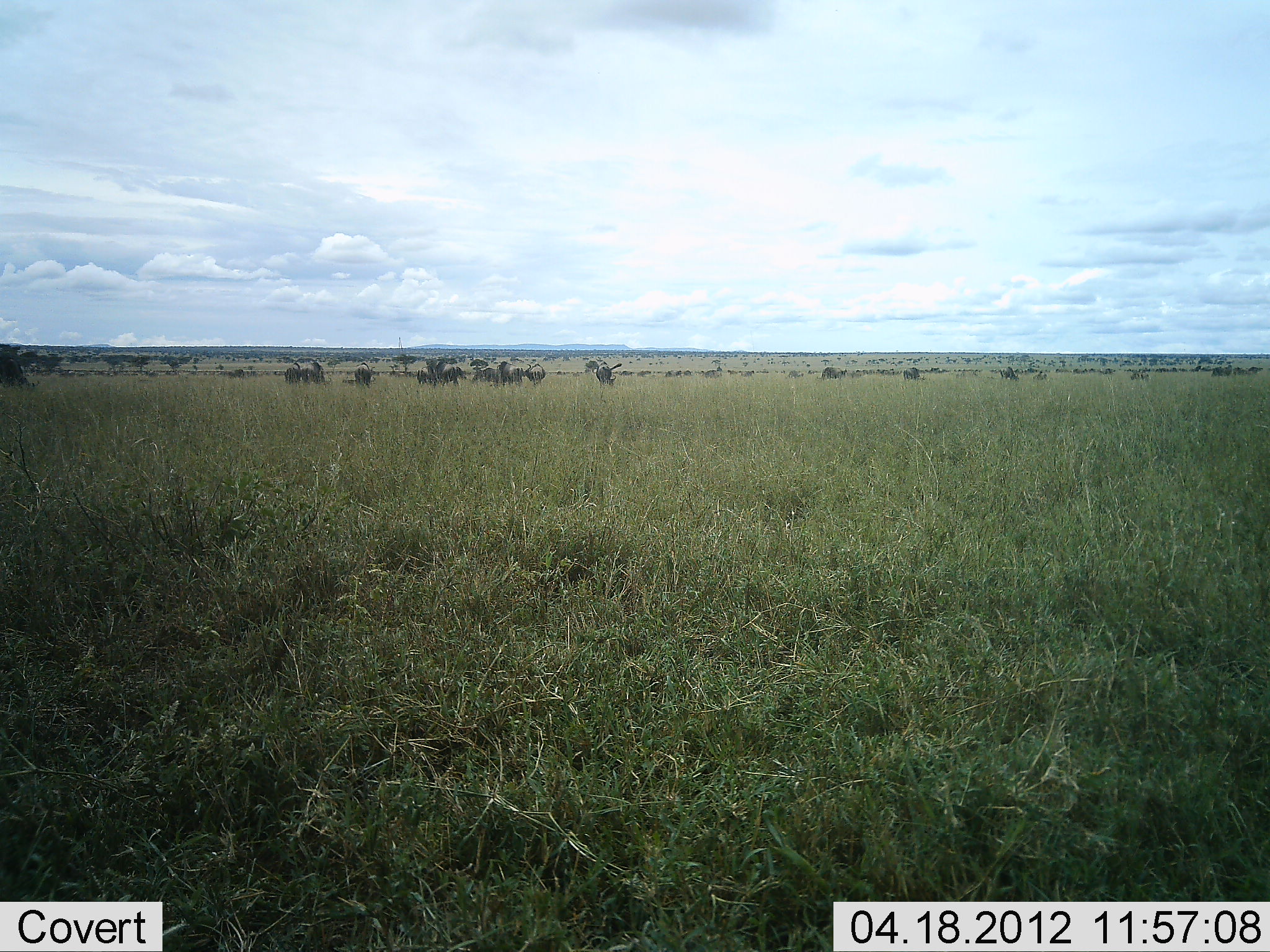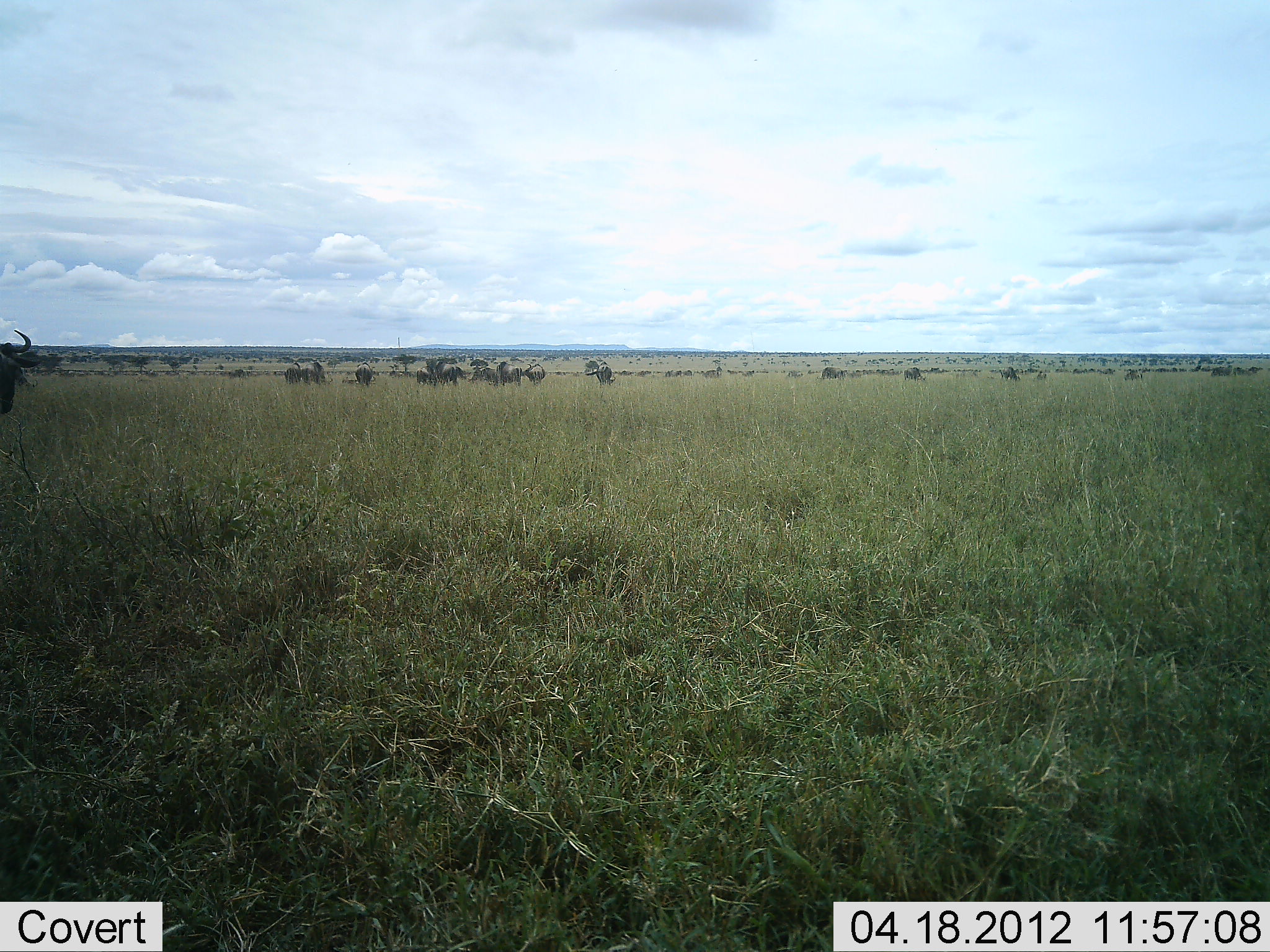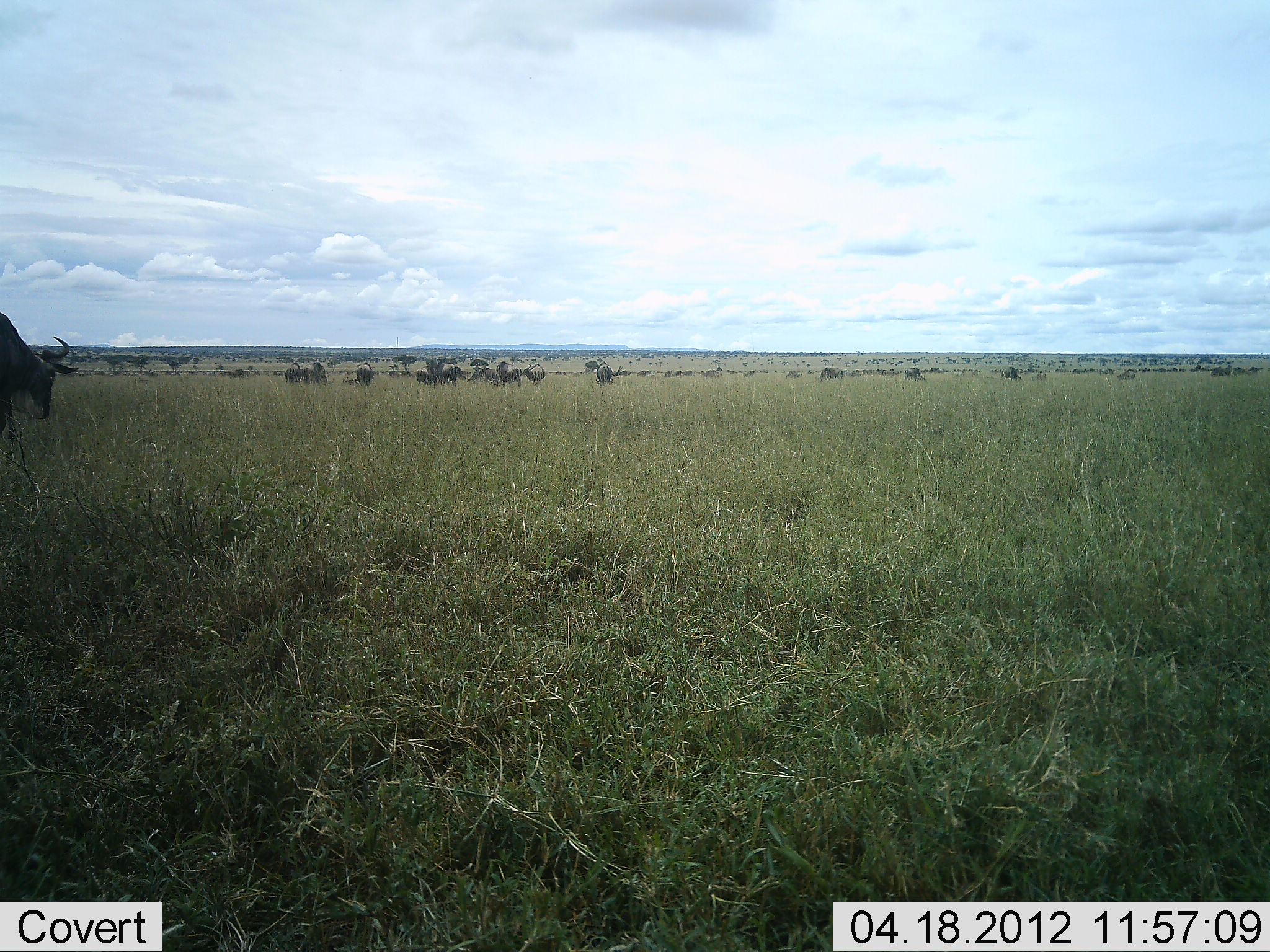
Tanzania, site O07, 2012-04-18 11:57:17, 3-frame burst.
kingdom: Animalia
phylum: Chordata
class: Mammalia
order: Artiodactyla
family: Bovidae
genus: Connochaetes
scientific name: Connochaetes taurinus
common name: blue wildebeest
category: wildebeest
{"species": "wildebeest (blue wildebeest) (Connochaetes taurinus)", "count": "11-50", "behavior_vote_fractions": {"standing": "69%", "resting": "6%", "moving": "56%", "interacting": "6%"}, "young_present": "0%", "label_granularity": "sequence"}